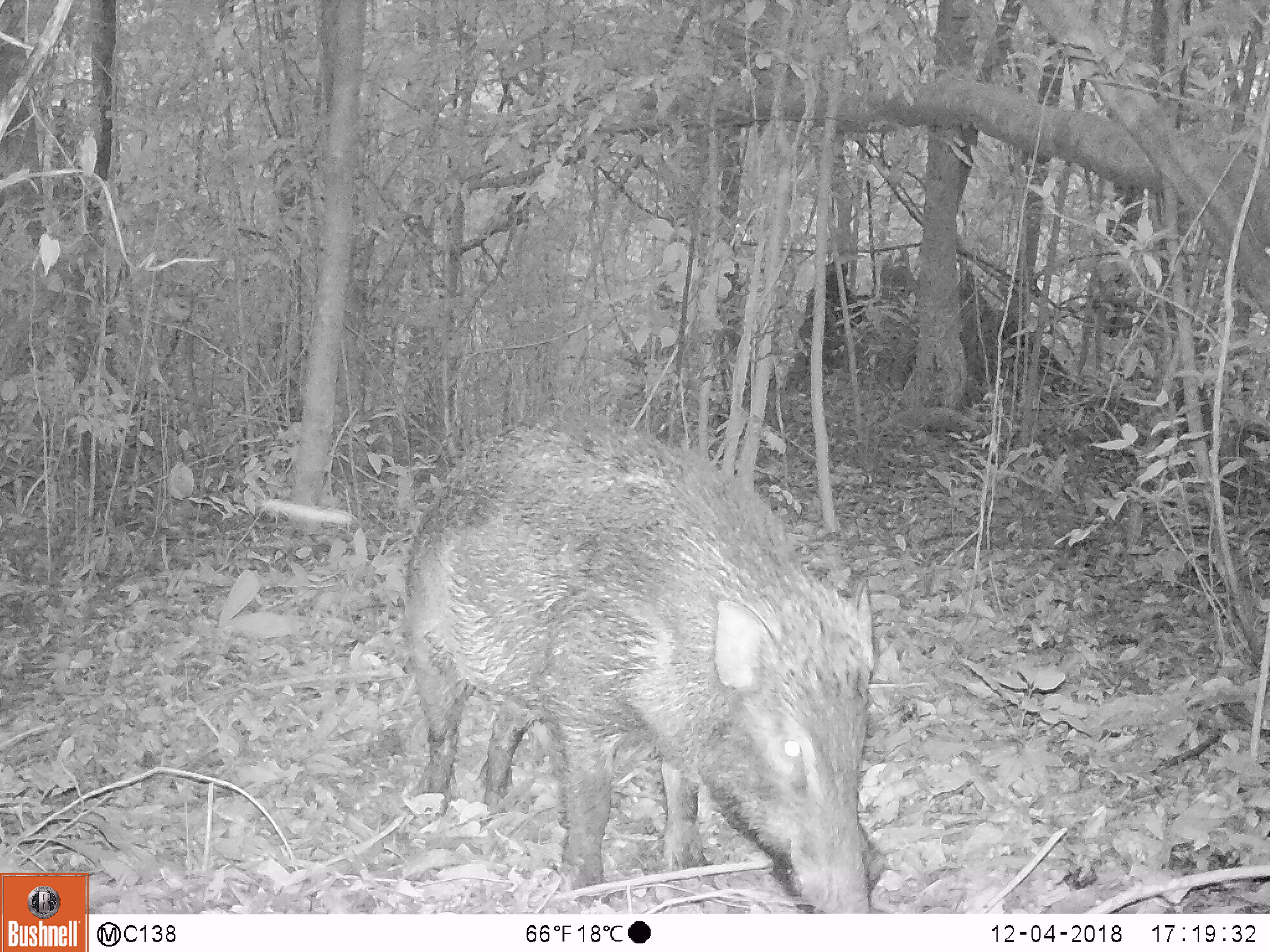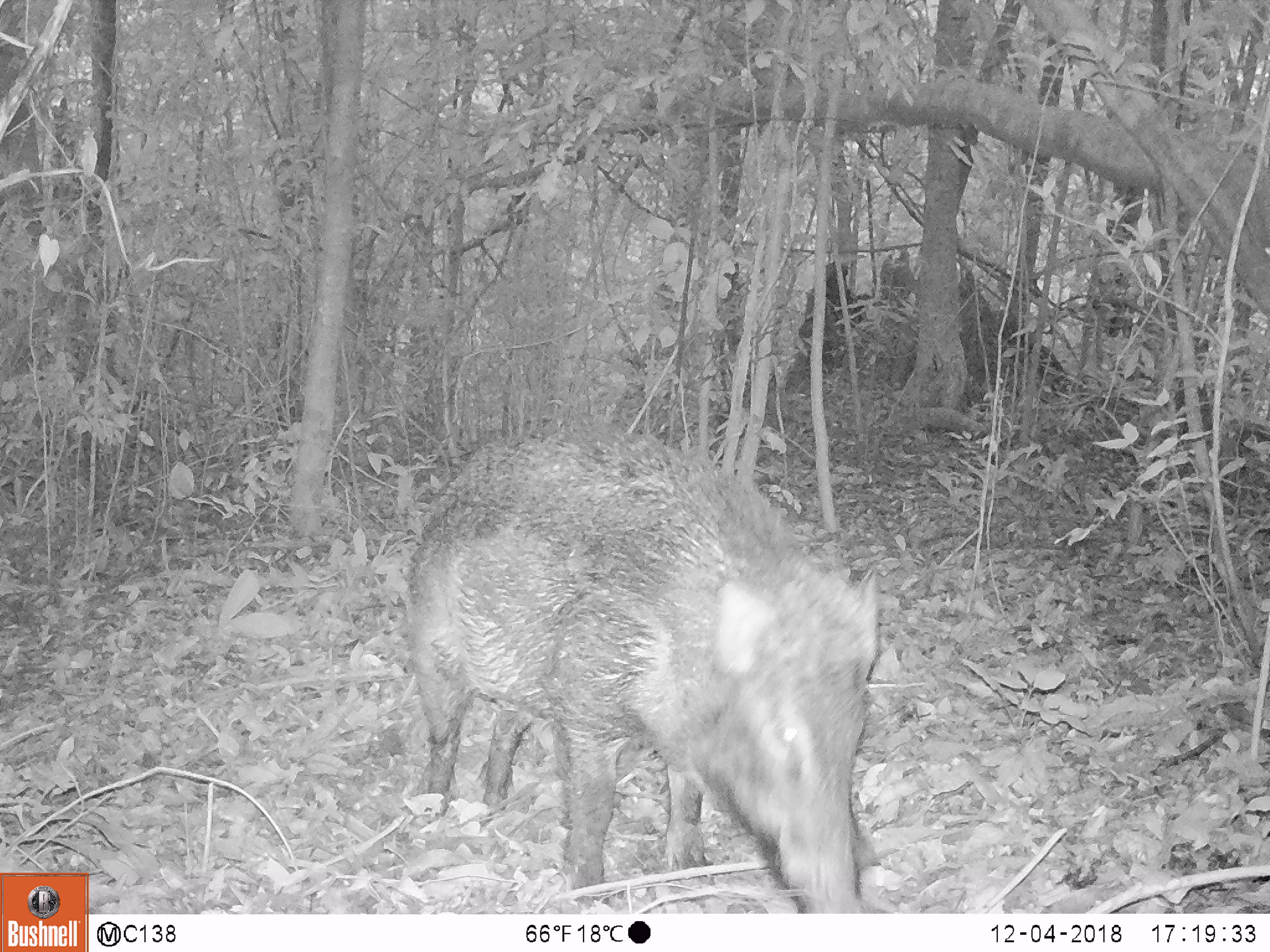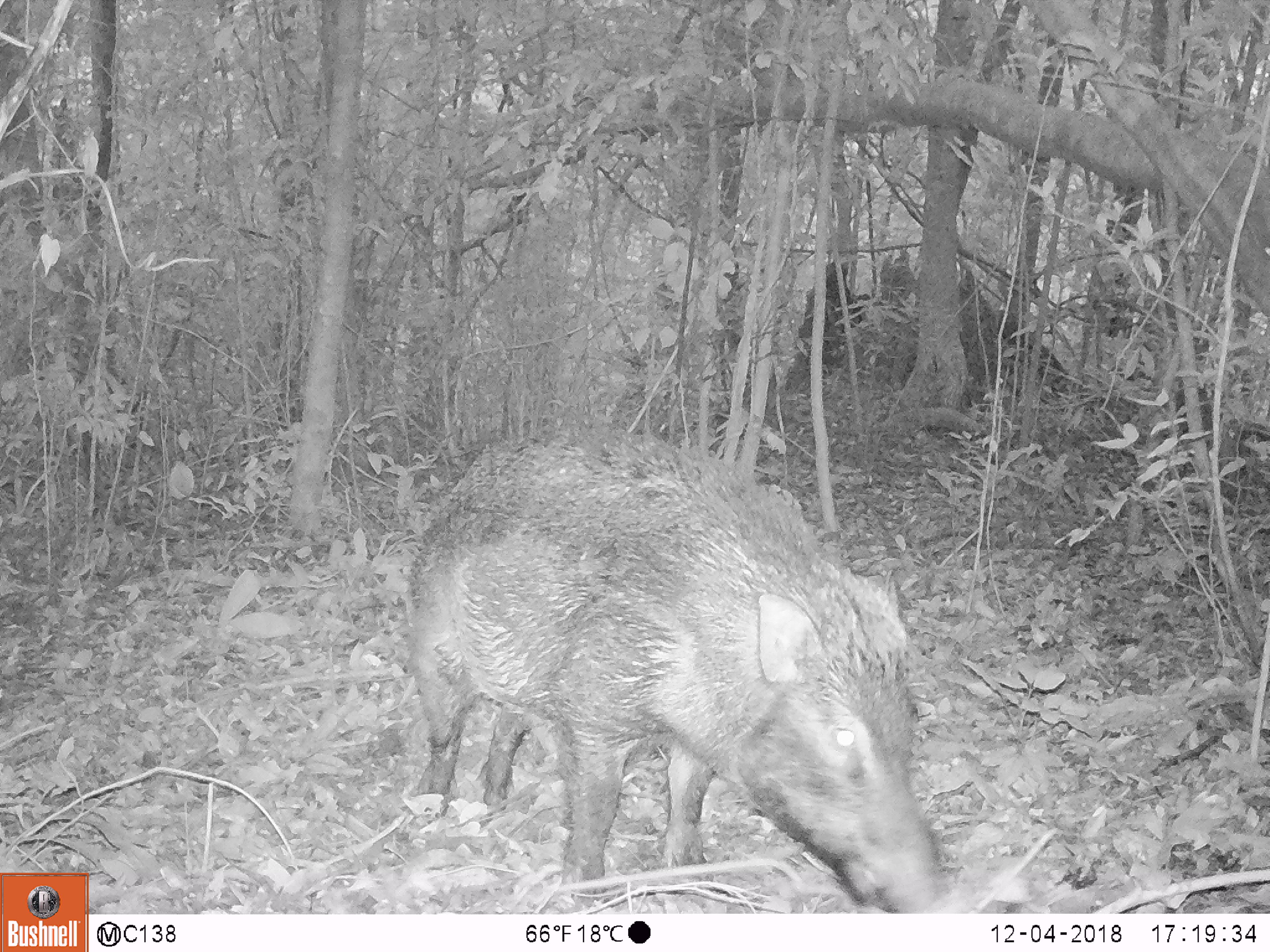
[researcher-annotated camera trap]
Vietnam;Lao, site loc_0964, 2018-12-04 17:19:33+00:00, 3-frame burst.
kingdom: Animalia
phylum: Chordata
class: Mammalia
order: Artiodactyla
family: Suidae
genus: Sus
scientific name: Sus scrofa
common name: eurasian wild pig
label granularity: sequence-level